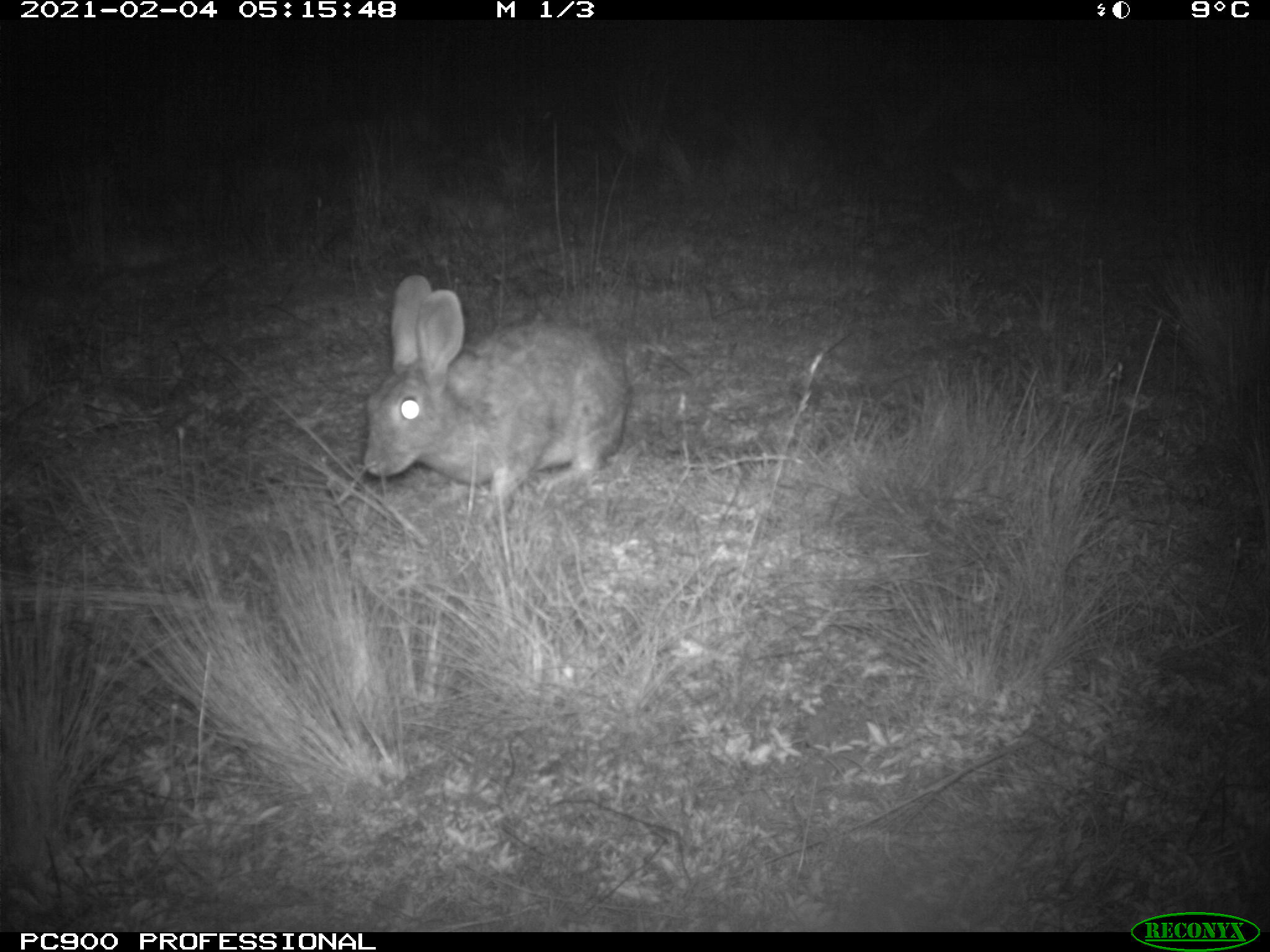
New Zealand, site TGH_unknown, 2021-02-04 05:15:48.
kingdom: Animalia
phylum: Chordata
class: Mammalia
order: Lagomorpha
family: Leporidae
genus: Oryctolagus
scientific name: Oryctolagus cuniculus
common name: european rabbit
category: rabbit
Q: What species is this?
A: Rabbit (european rabbit) (Oryctolagus cuniculus).